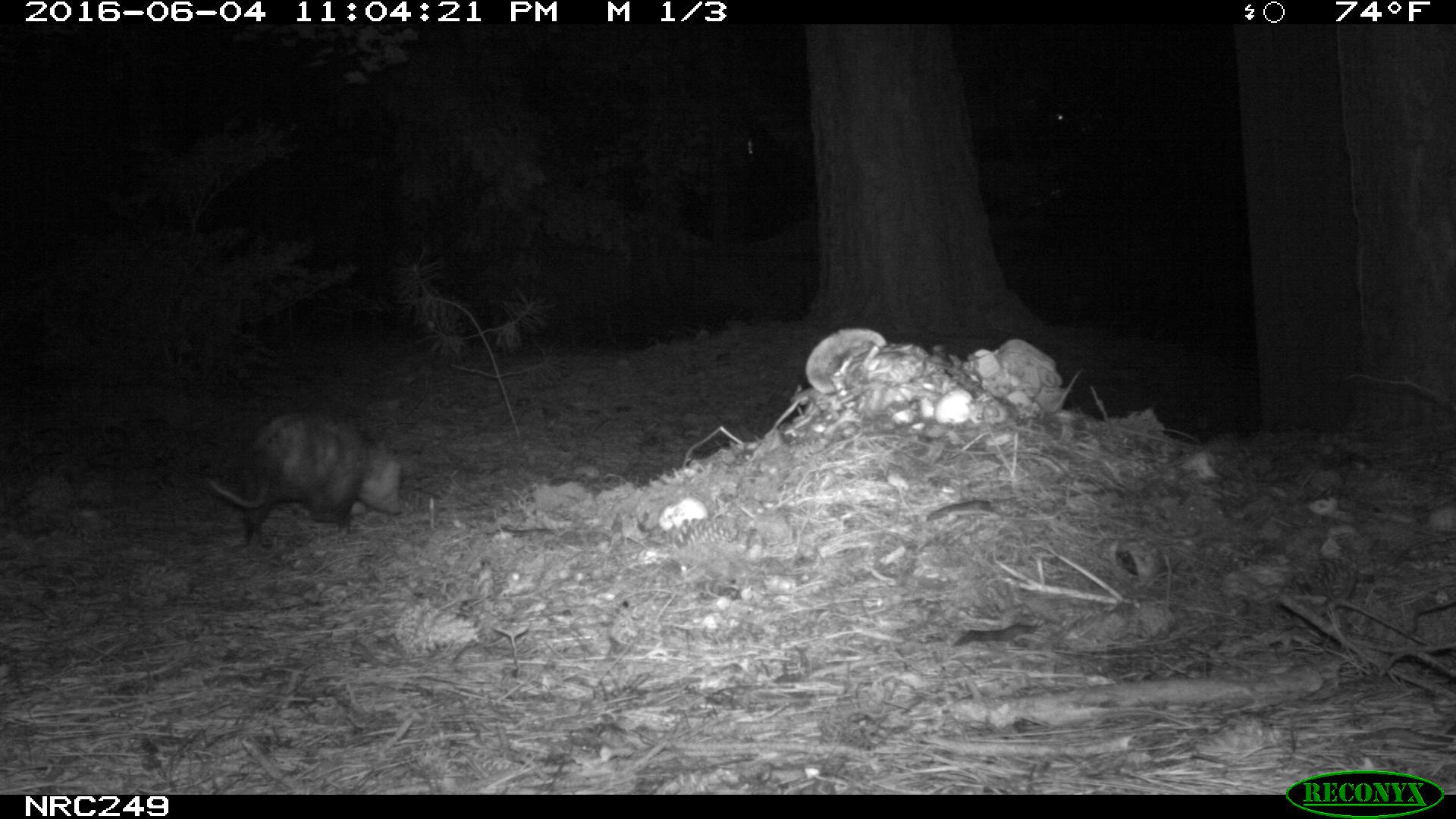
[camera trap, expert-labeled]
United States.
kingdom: Animalia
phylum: Chordata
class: Mammalia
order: Didelphimorphia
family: Didelphidae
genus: Didelphis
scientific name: Didelphis virginiana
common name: virginia opossum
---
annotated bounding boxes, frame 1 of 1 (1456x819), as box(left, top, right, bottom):
Virginia Opossum: box(183, 407, 415, 553)